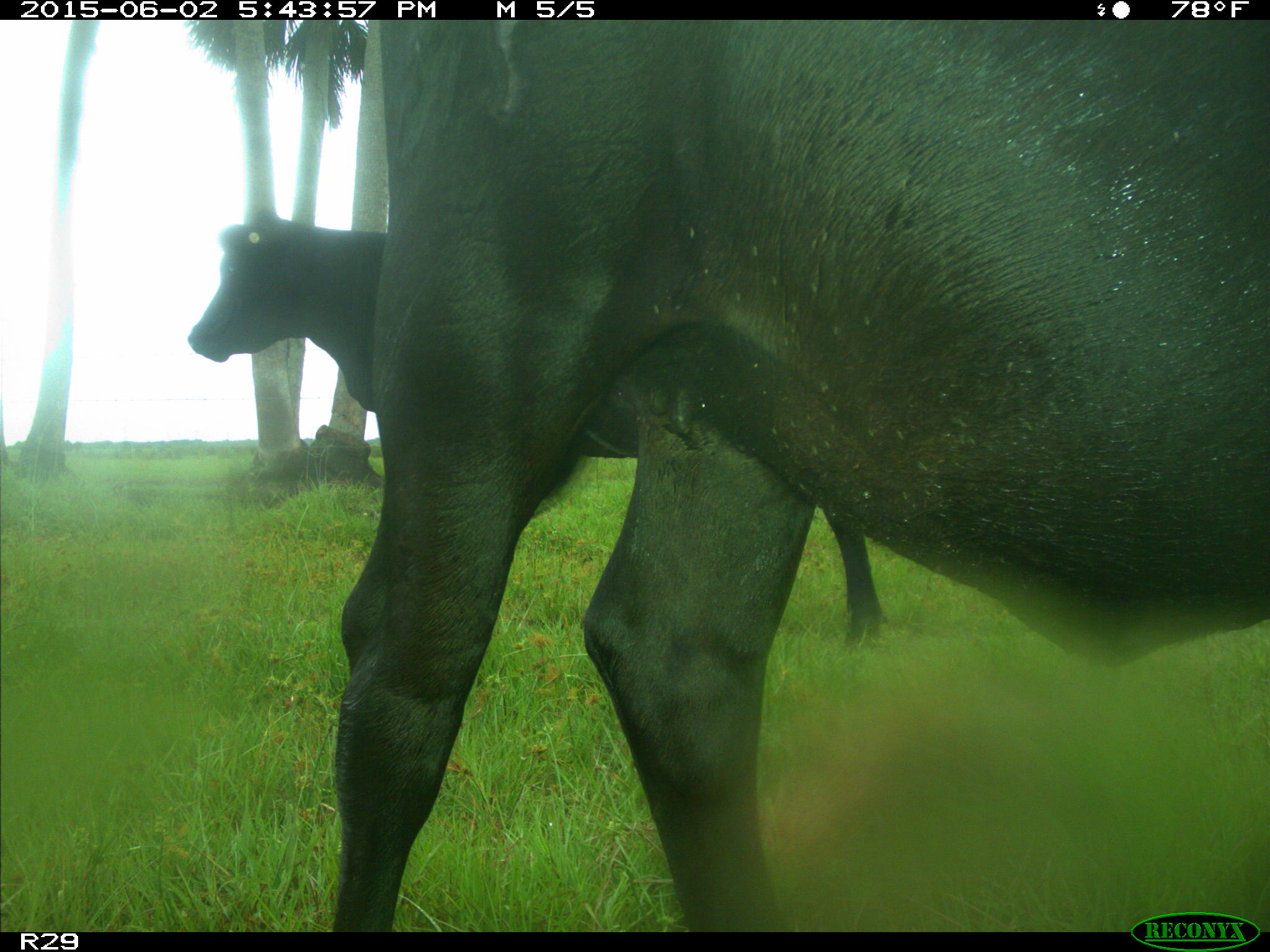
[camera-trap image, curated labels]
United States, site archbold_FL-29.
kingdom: Animalia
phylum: Chordata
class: Mammalia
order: Artiodactyla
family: Bovidae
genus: Bos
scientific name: Bos taurus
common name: domestic cow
Bos taurus (domestic cow).